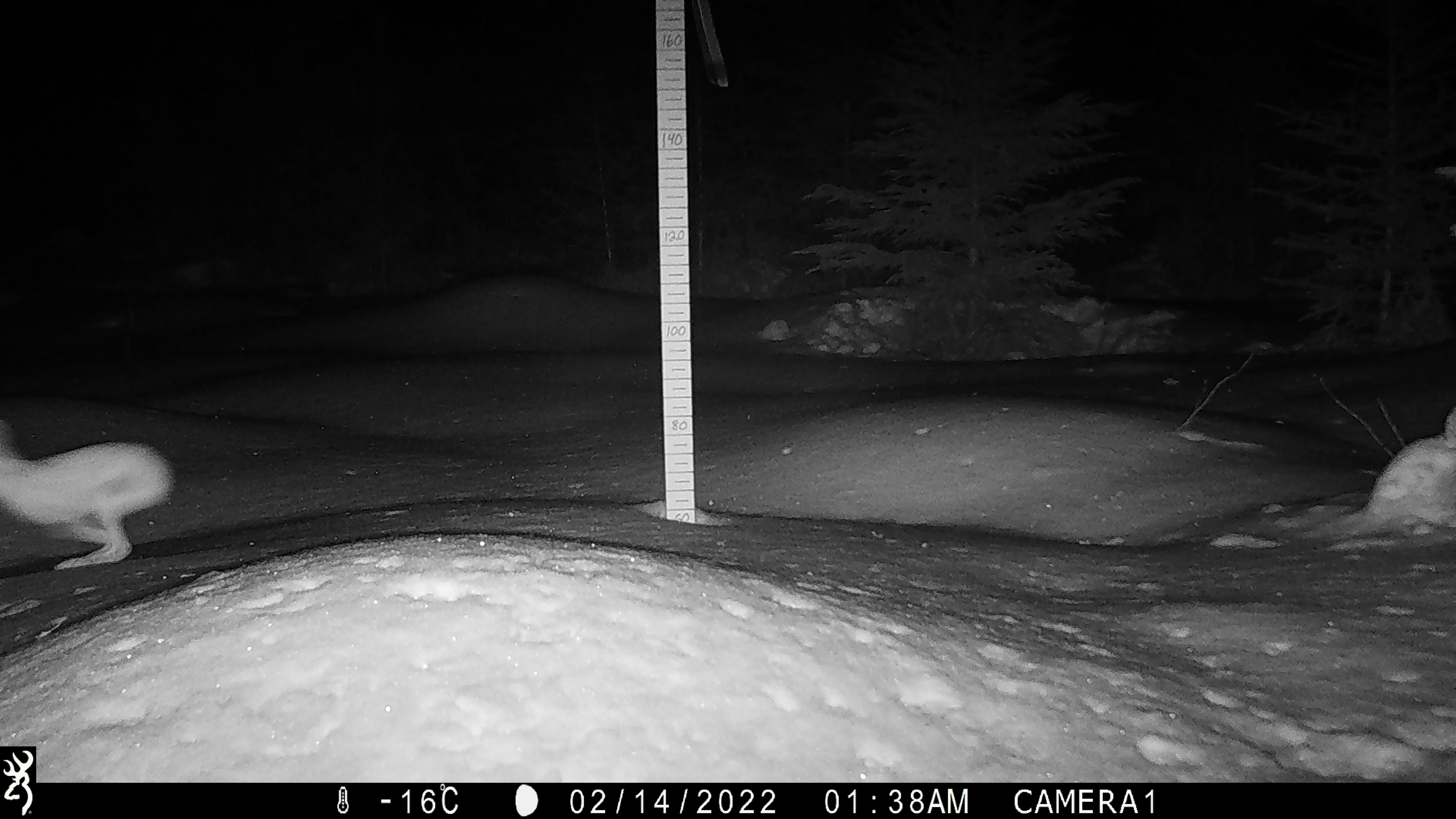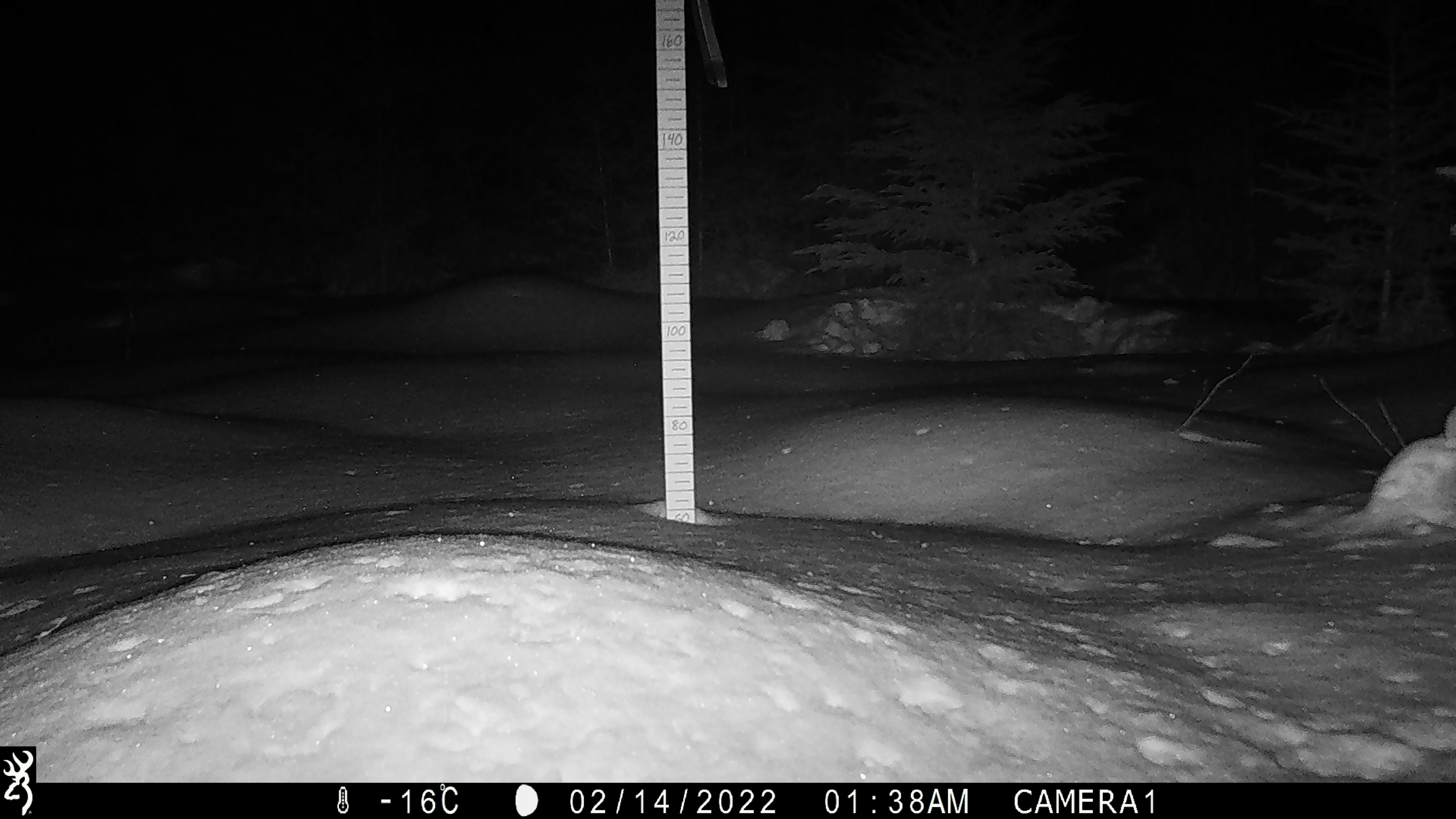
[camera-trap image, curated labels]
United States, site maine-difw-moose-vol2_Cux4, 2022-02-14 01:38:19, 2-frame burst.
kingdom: Animalia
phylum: Chordata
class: Mammalia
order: Lagomorpha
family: Leporidae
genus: Lepus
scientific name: Lepus americanus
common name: snowshoe hare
Snowshoe hare (Lepus americanus).